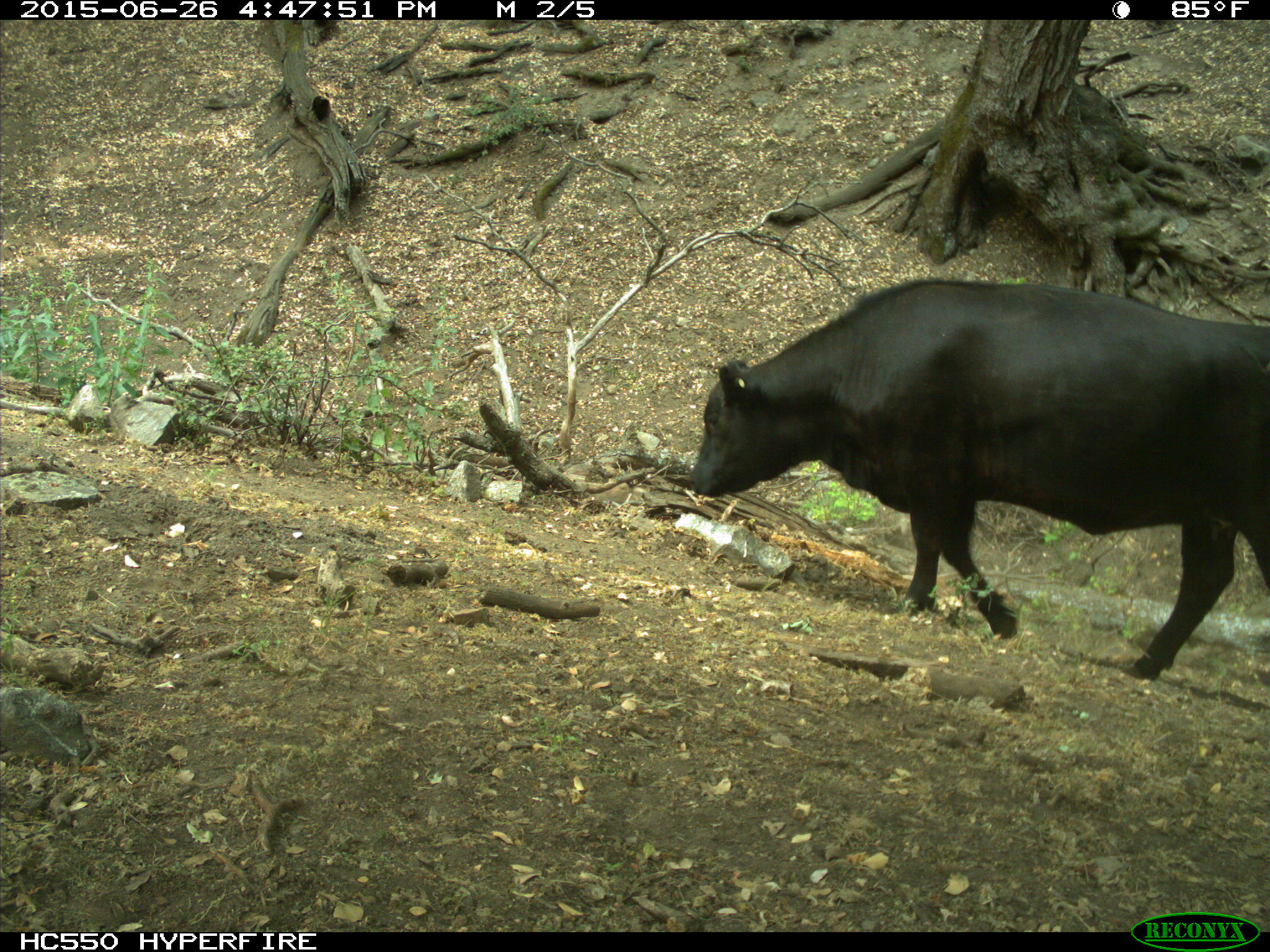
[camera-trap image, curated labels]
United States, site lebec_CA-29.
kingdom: Animalia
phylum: Chordata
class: Mammalia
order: Artiodactyla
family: Bovidae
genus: Bos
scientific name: Bos taurus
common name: domestic cow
Bos taurus (domestic cow).